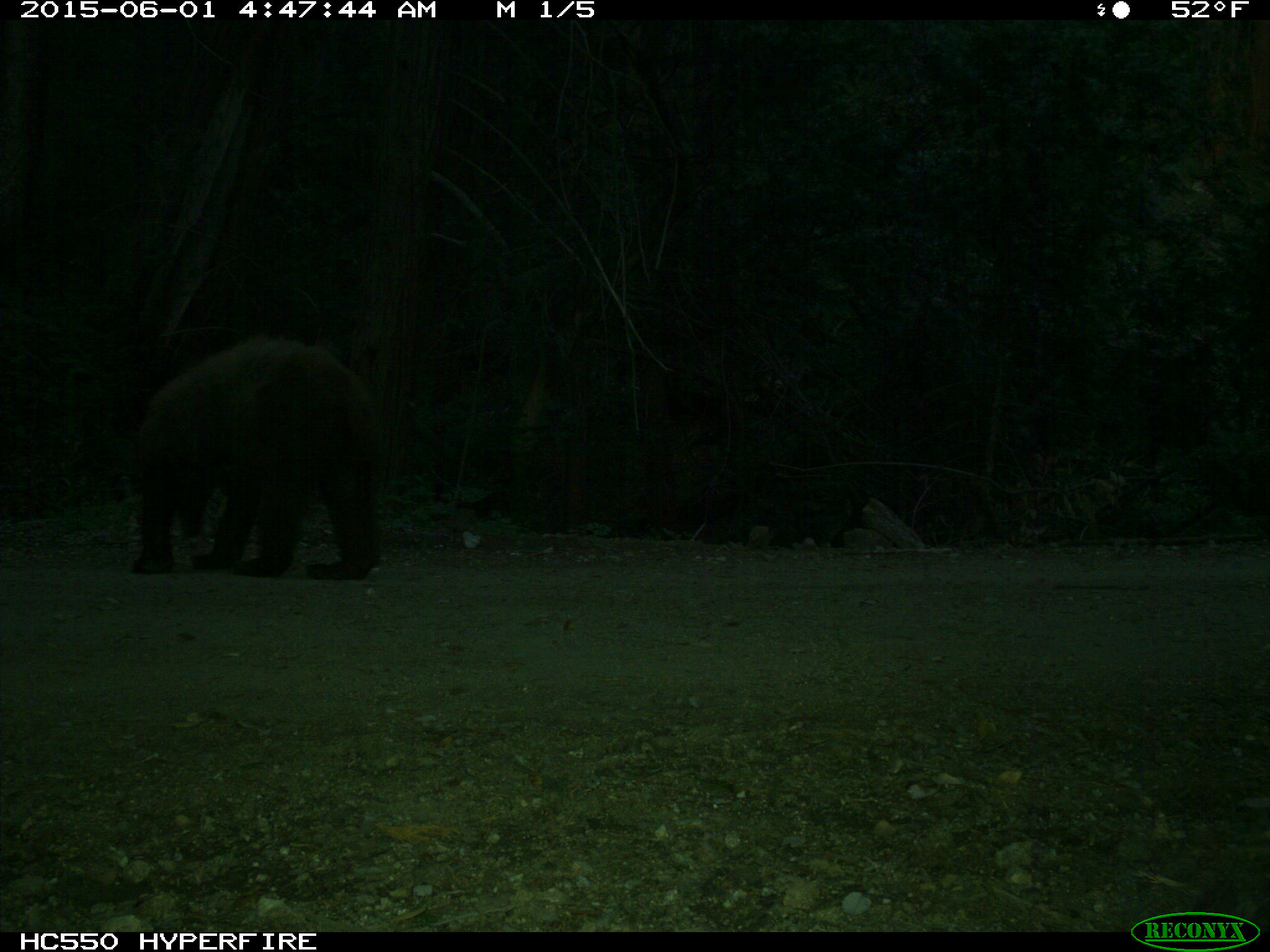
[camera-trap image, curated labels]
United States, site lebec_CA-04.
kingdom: Animalia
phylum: Chordata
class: Mammalia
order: Carnivora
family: Ursidae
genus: Ursus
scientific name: Ursus americanus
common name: american black bear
Ursus americanus (american black bear).